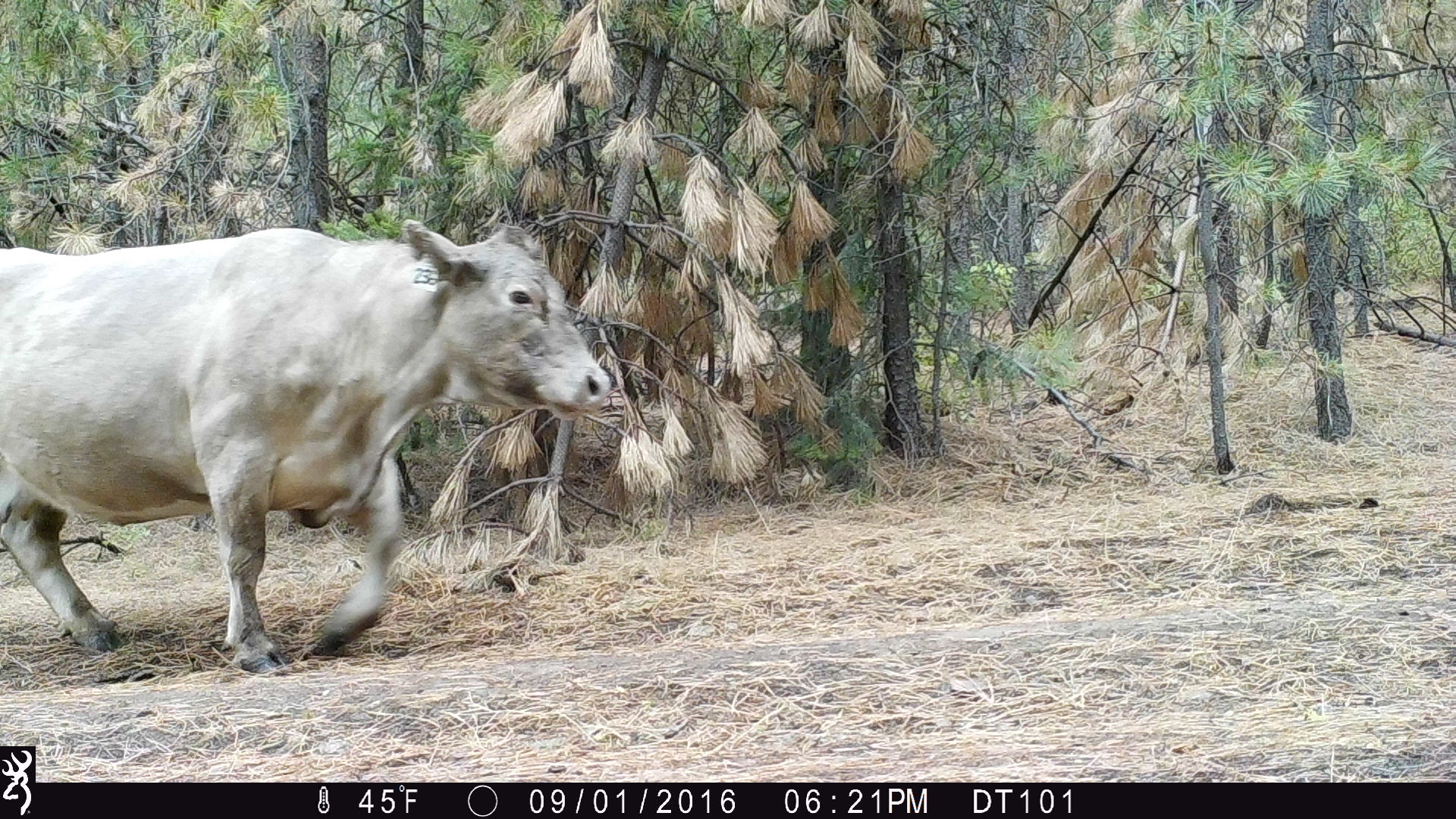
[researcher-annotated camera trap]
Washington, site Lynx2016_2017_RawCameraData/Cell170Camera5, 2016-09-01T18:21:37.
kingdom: Animalia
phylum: Chordata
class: Mammalia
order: Artiodactyla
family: Bovidae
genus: Bos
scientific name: Bos taurus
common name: domestic cattle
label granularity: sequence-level